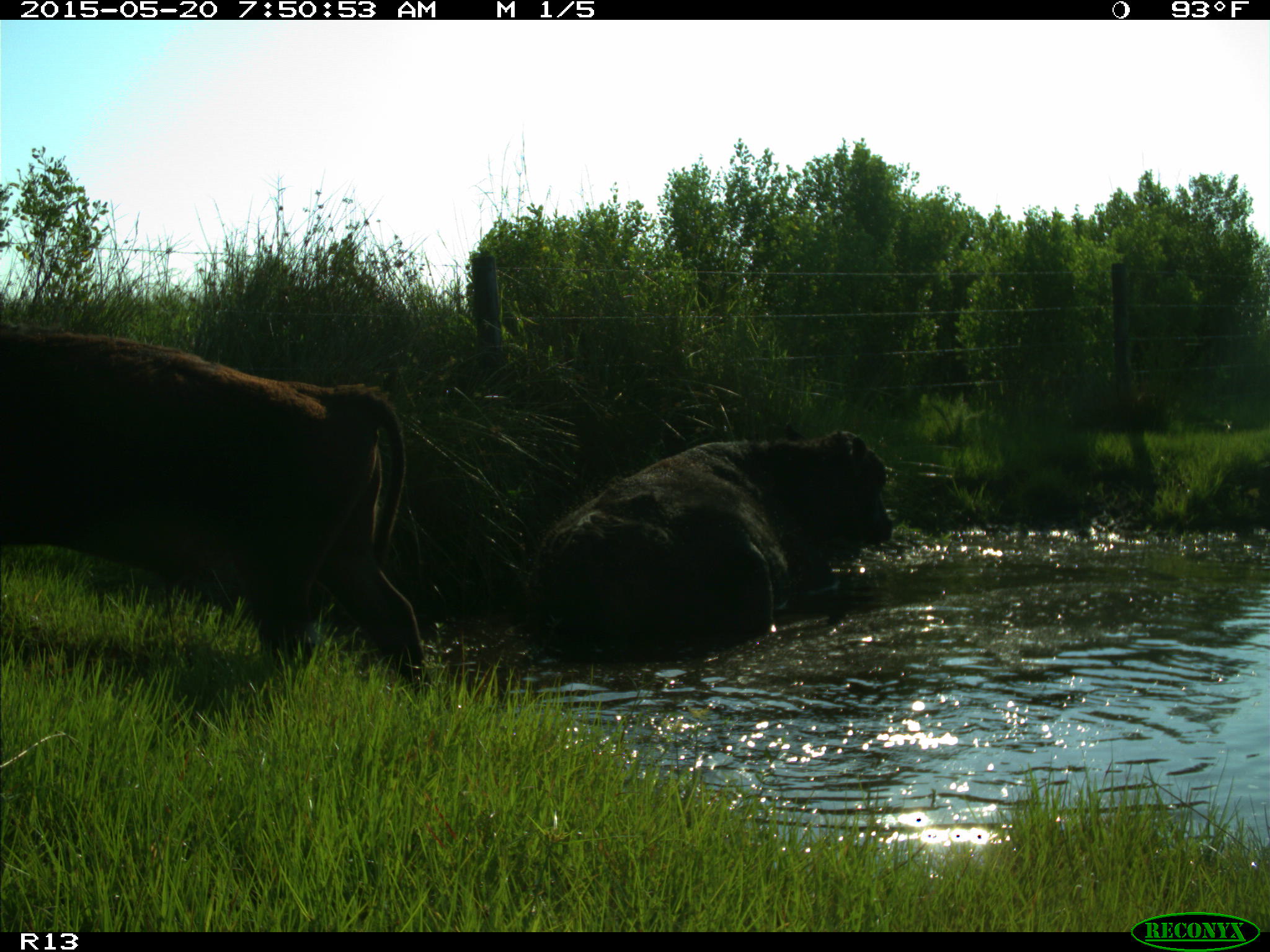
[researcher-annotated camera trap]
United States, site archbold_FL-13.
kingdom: Animalia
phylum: Chordata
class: Mammalia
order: Artiodactyla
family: Bovidae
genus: Bos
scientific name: Bos taurus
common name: domestic cow